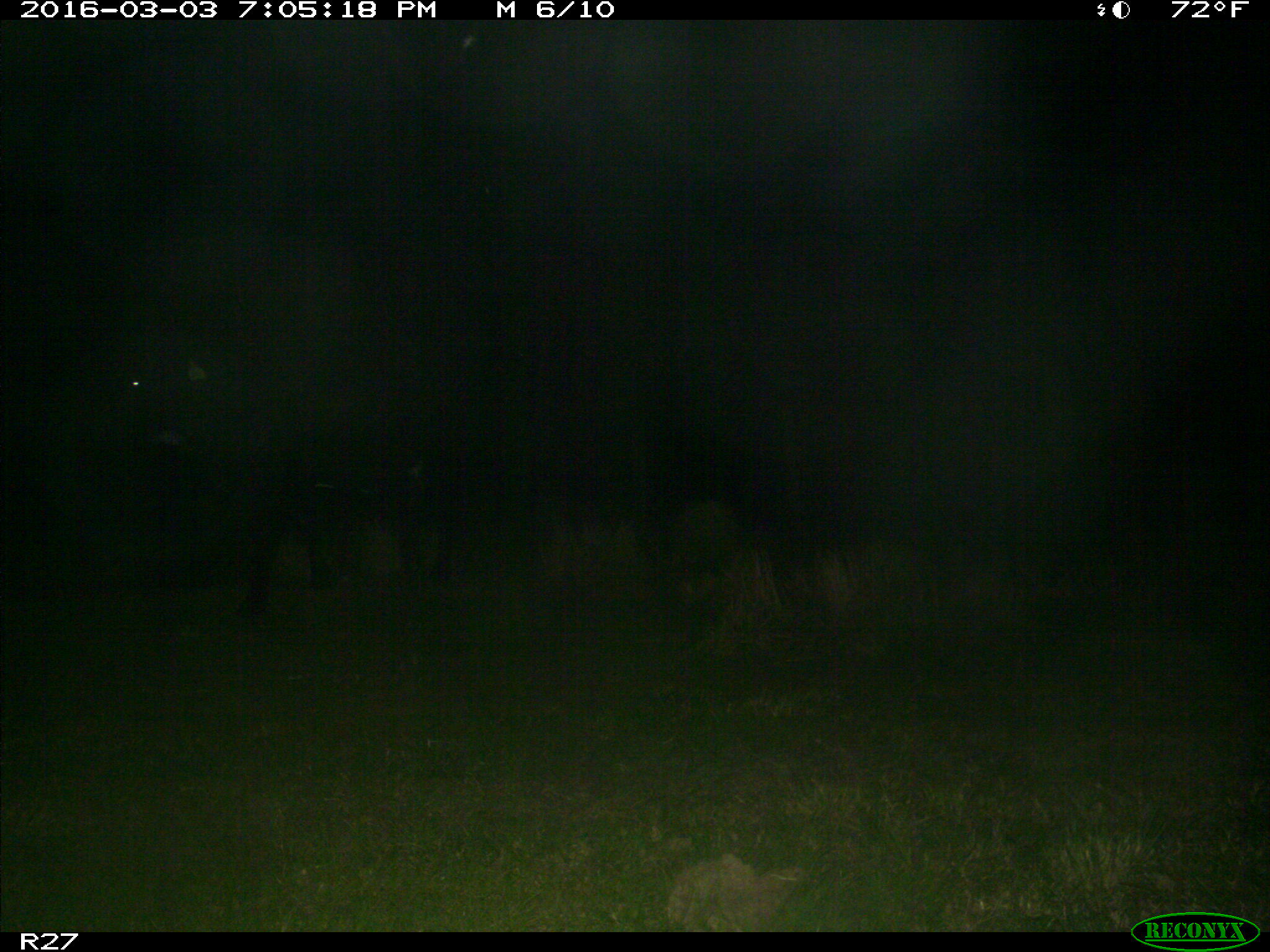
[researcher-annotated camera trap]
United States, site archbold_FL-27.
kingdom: Animalia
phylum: Chordata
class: Mammalia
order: Artiodactyla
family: Bovidae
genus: Bos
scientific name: Bos taurus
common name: domestic cow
Bos taurus (domestic cow).